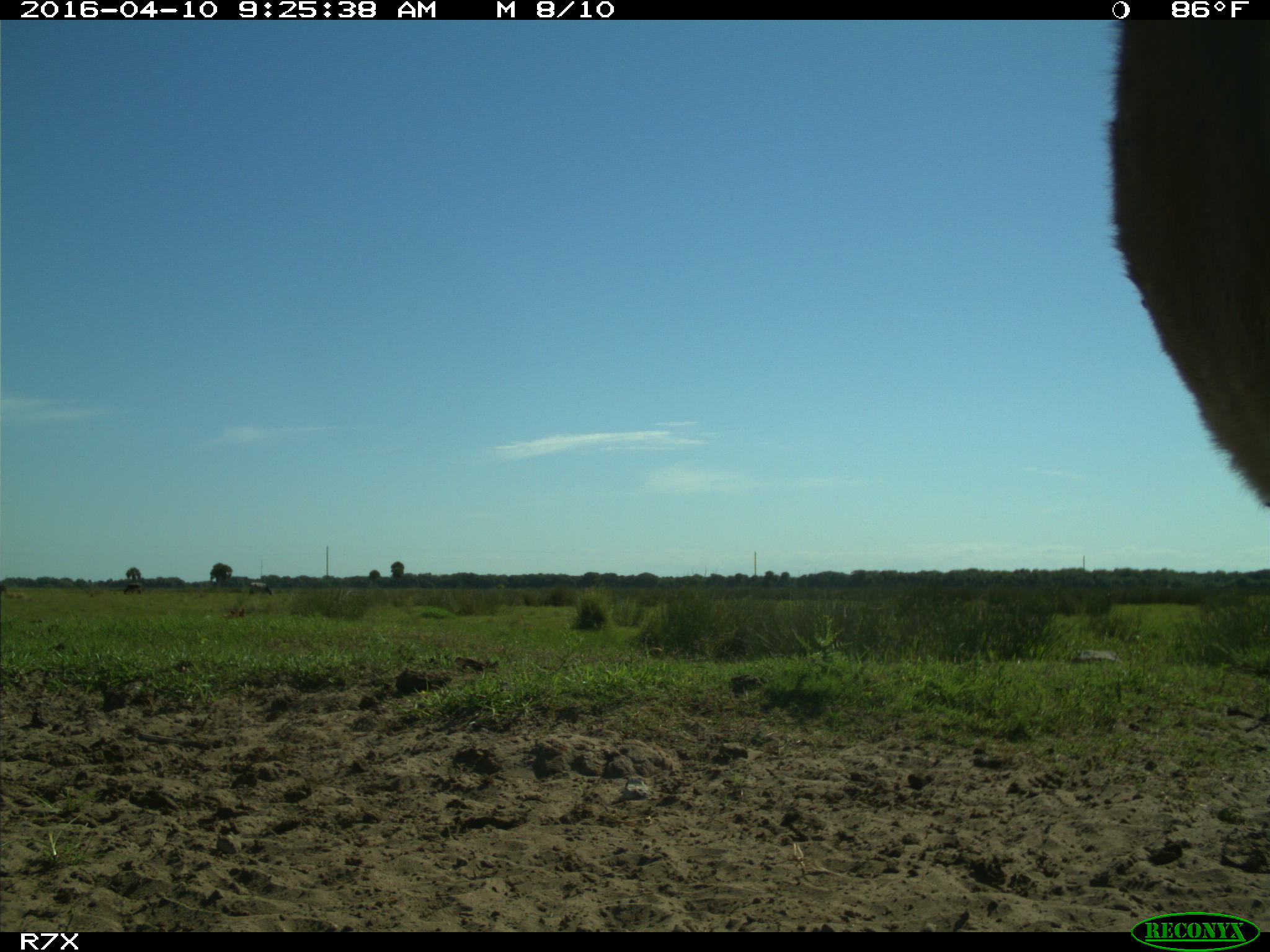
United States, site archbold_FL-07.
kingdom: Animalia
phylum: Chordata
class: Mammalia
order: Artiodactyla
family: Bovidae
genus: Bos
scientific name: Bos taurus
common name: domestic cow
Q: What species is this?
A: Bos taurus (domestic cow).